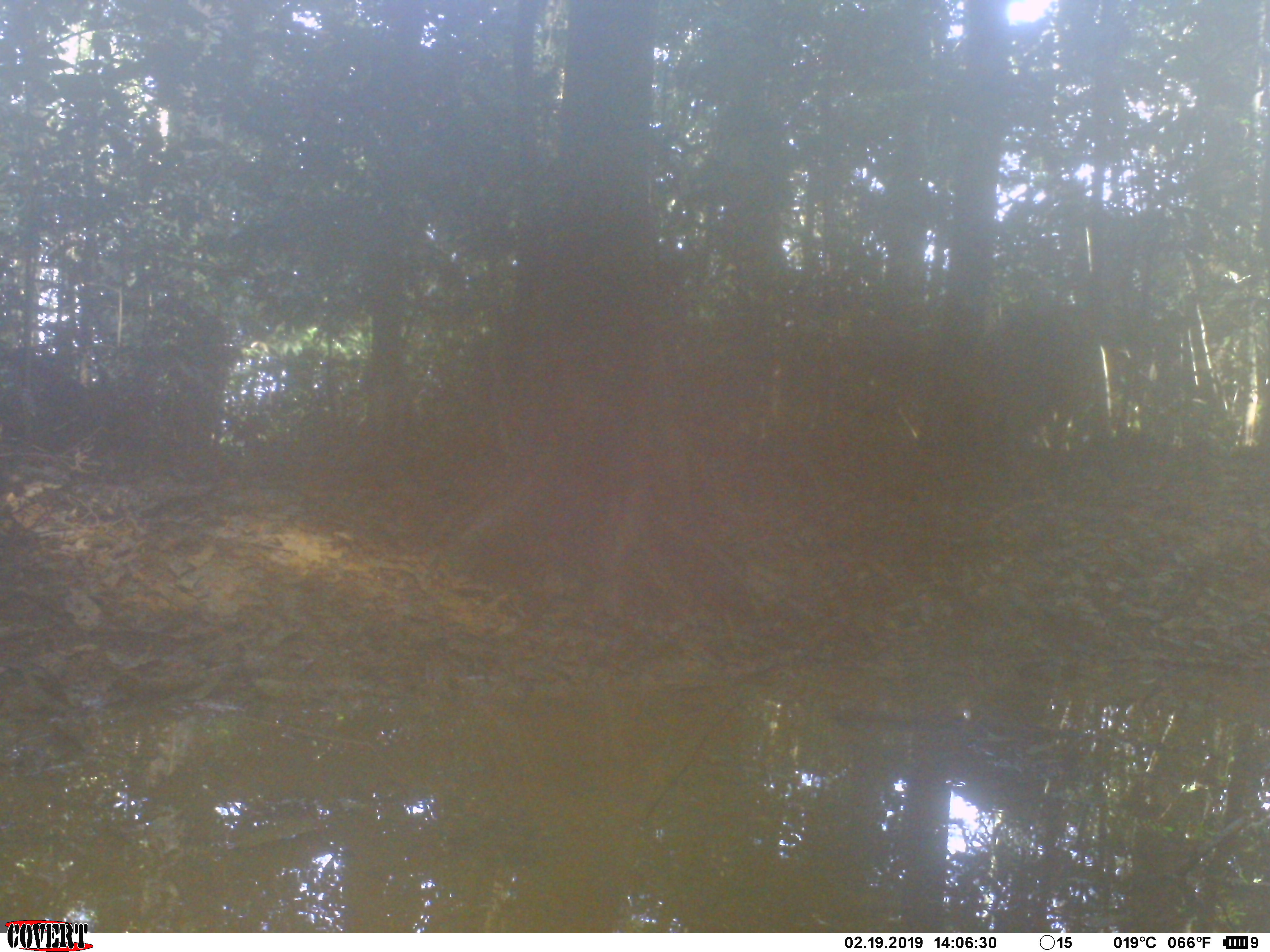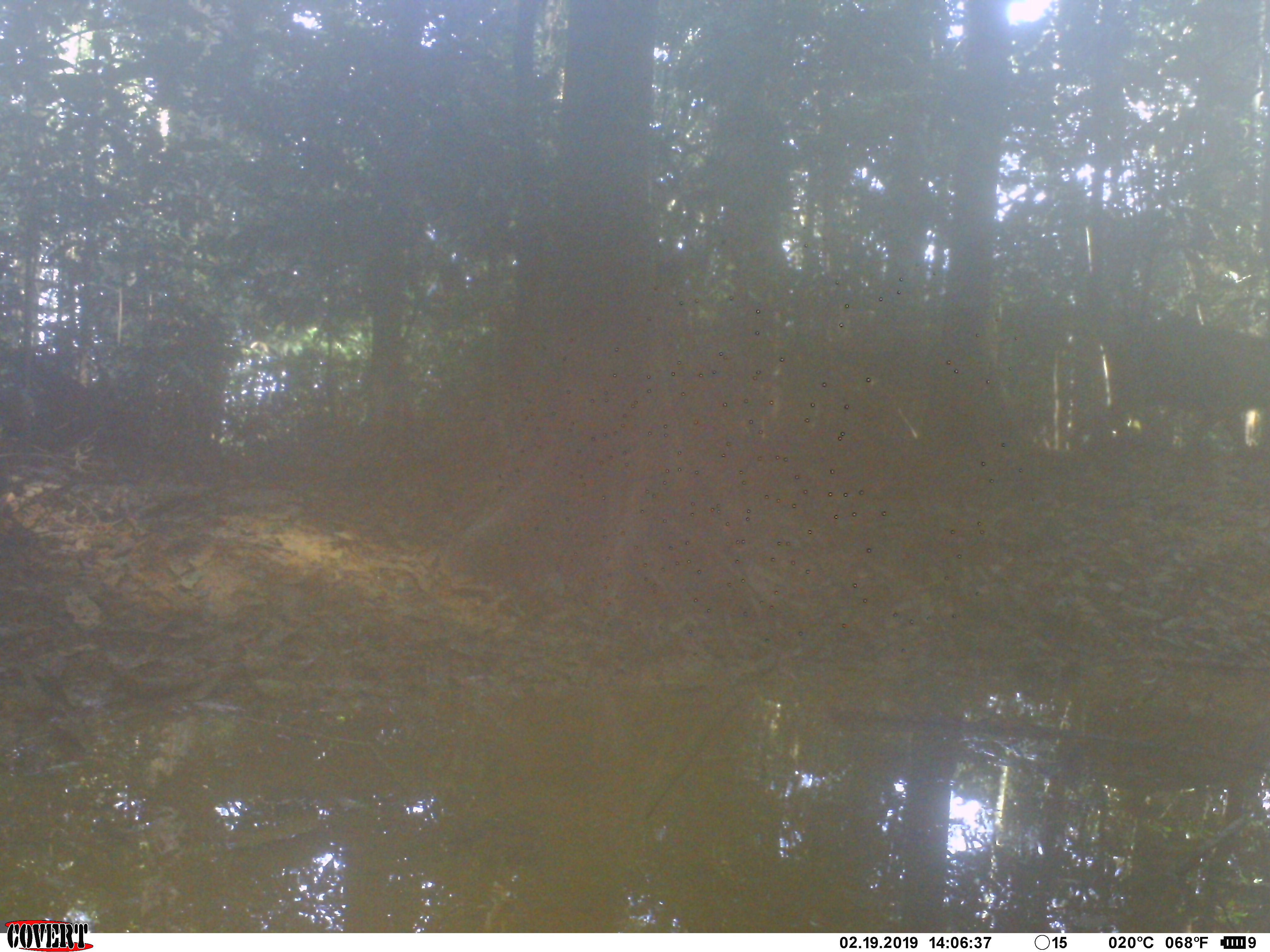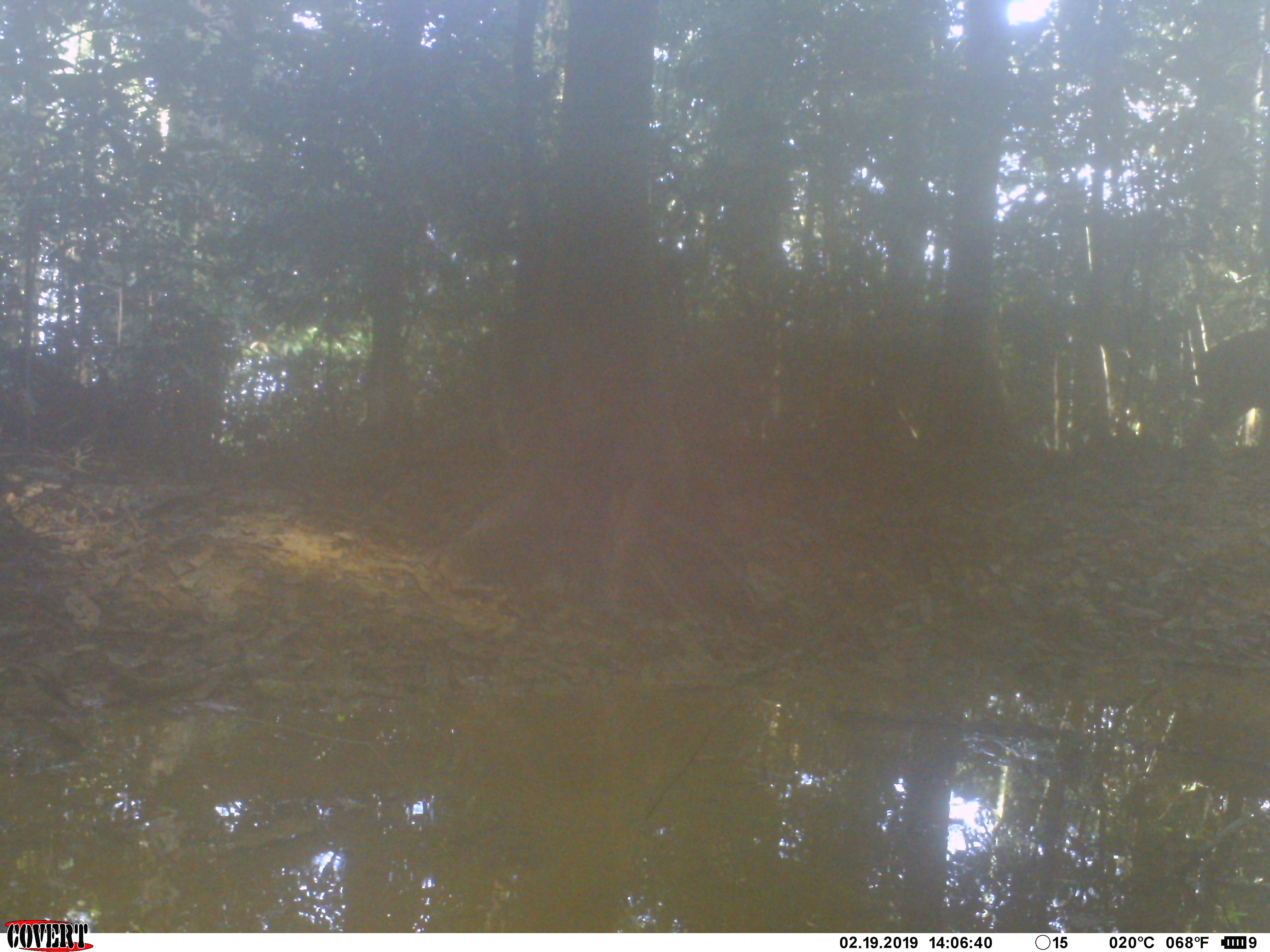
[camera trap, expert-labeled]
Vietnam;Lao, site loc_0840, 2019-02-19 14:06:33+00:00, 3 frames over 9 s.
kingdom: Animalia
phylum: Chordata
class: Mammalia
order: Artiodactyla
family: Suidae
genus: Sus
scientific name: Sus scrofa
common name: eurasian wild pig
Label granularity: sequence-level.